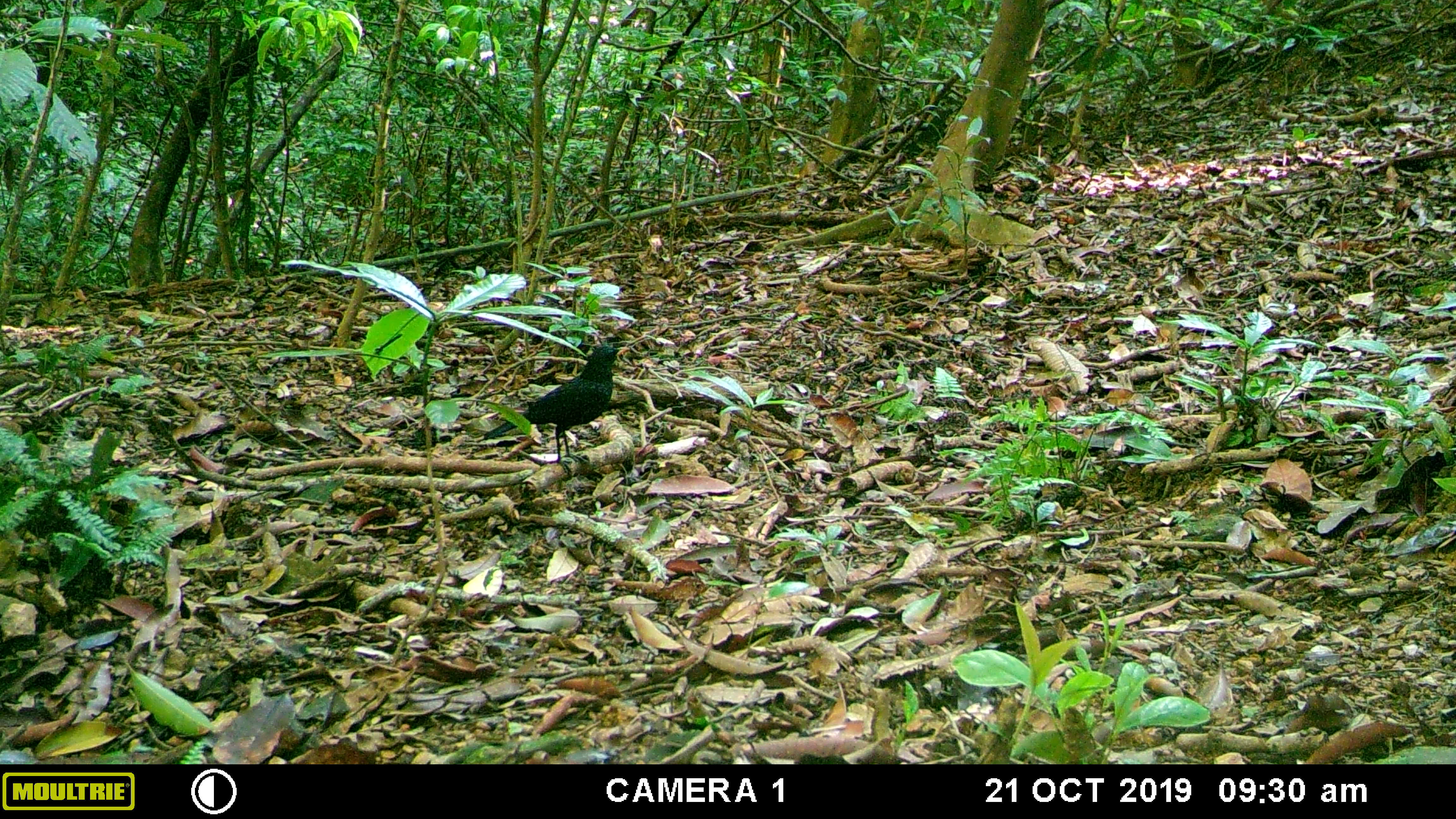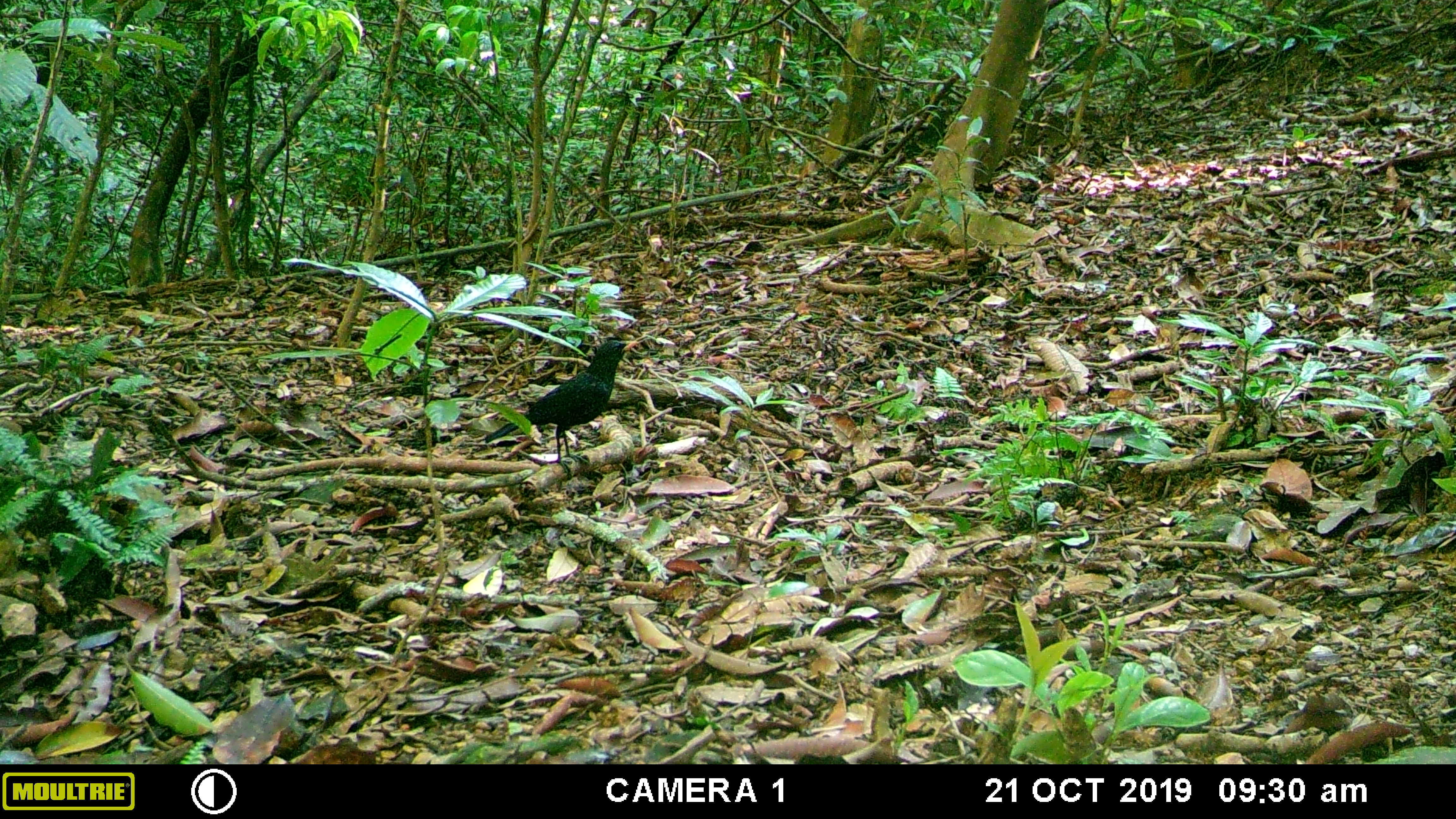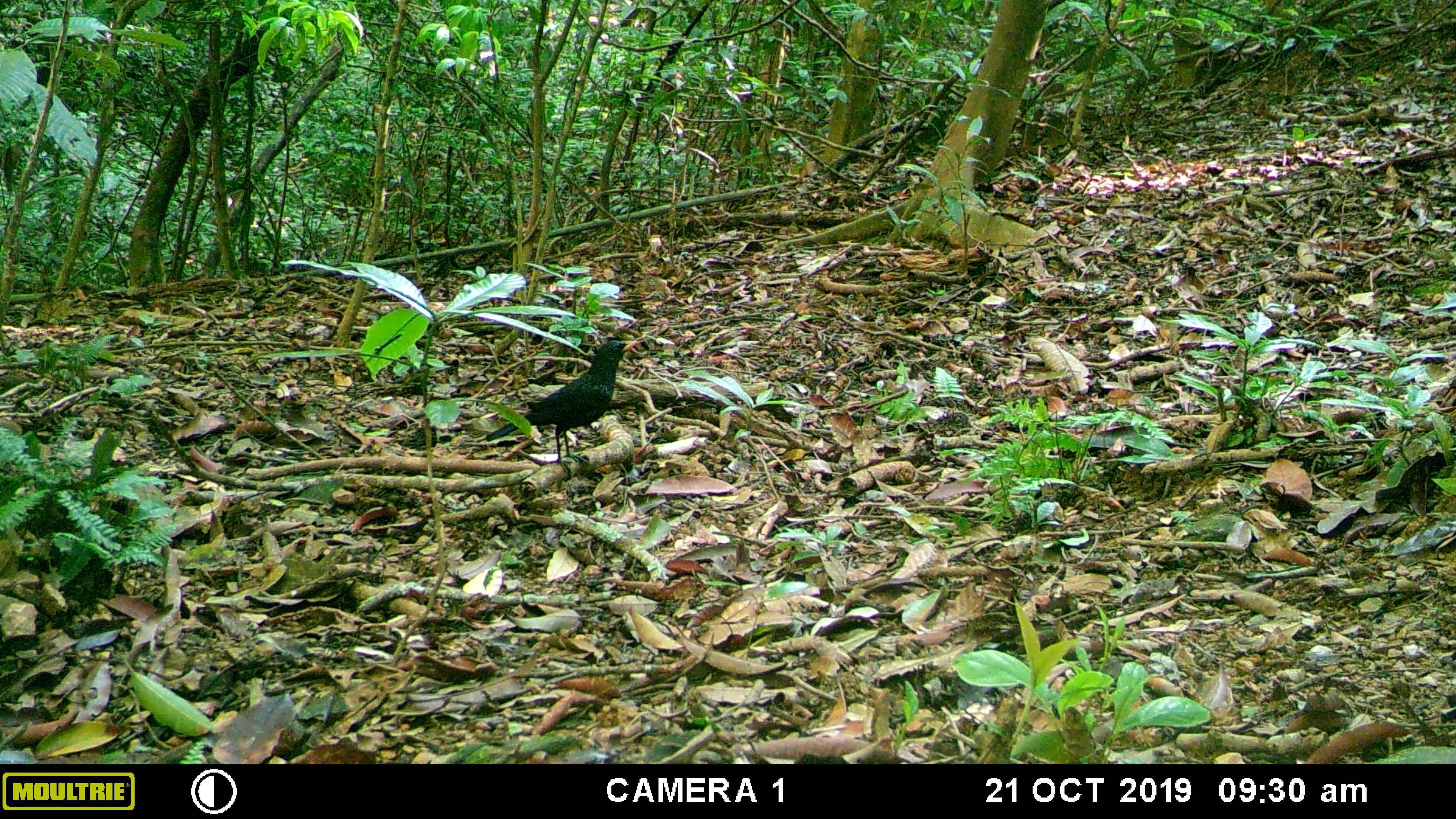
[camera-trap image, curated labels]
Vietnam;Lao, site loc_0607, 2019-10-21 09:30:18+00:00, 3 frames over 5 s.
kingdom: Animalia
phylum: Chordata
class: Aves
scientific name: Aves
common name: bird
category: unidentified bird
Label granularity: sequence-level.